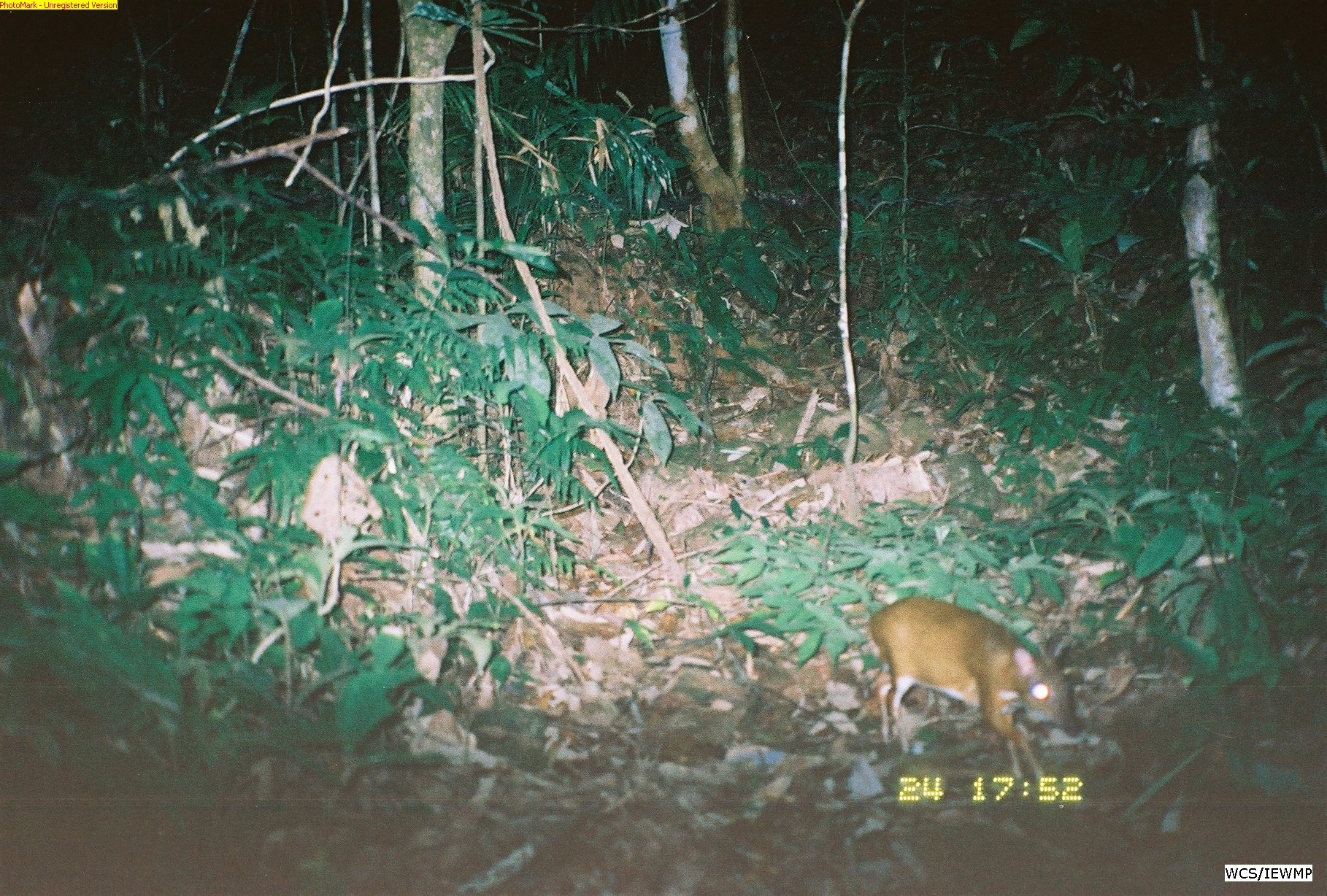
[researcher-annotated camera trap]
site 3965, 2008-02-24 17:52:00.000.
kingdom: Animalia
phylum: Chordata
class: Mammalia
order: Artiodactyla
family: Tragulidae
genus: Tragulus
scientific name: Tragulus kanchil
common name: lesser oriental chevrotain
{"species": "Tragulus kanchil (lesser oriental chevrotain)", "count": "1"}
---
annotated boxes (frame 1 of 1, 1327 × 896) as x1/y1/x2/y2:
tragulus kanchil: 868/597/1079/782